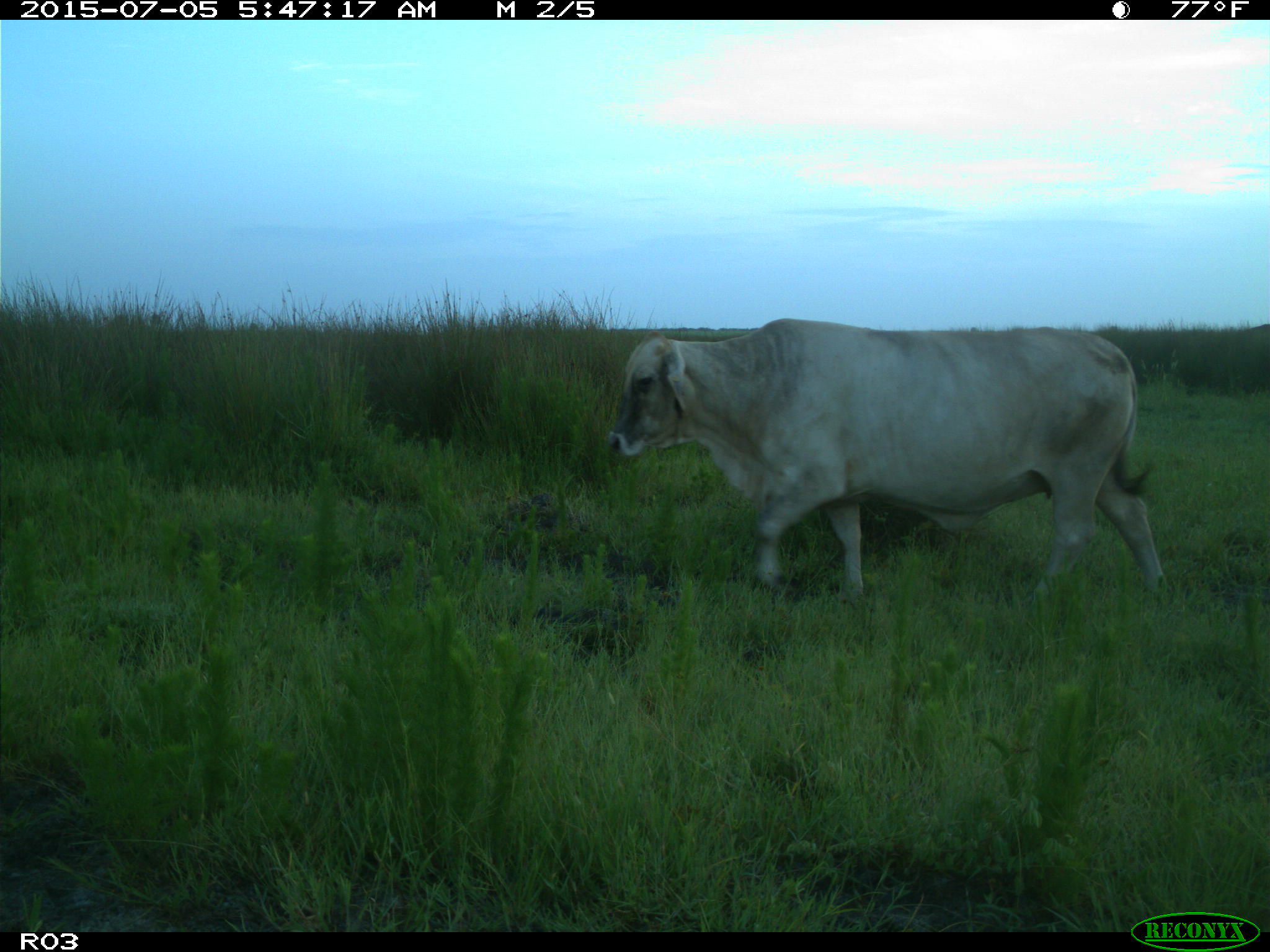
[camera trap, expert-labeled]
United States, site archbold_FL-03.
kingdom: Animalia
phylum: Chordata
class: Mammalia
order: Artiodactyla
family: Bovidae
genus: Bos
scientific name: Bos taurus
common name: domestic cow